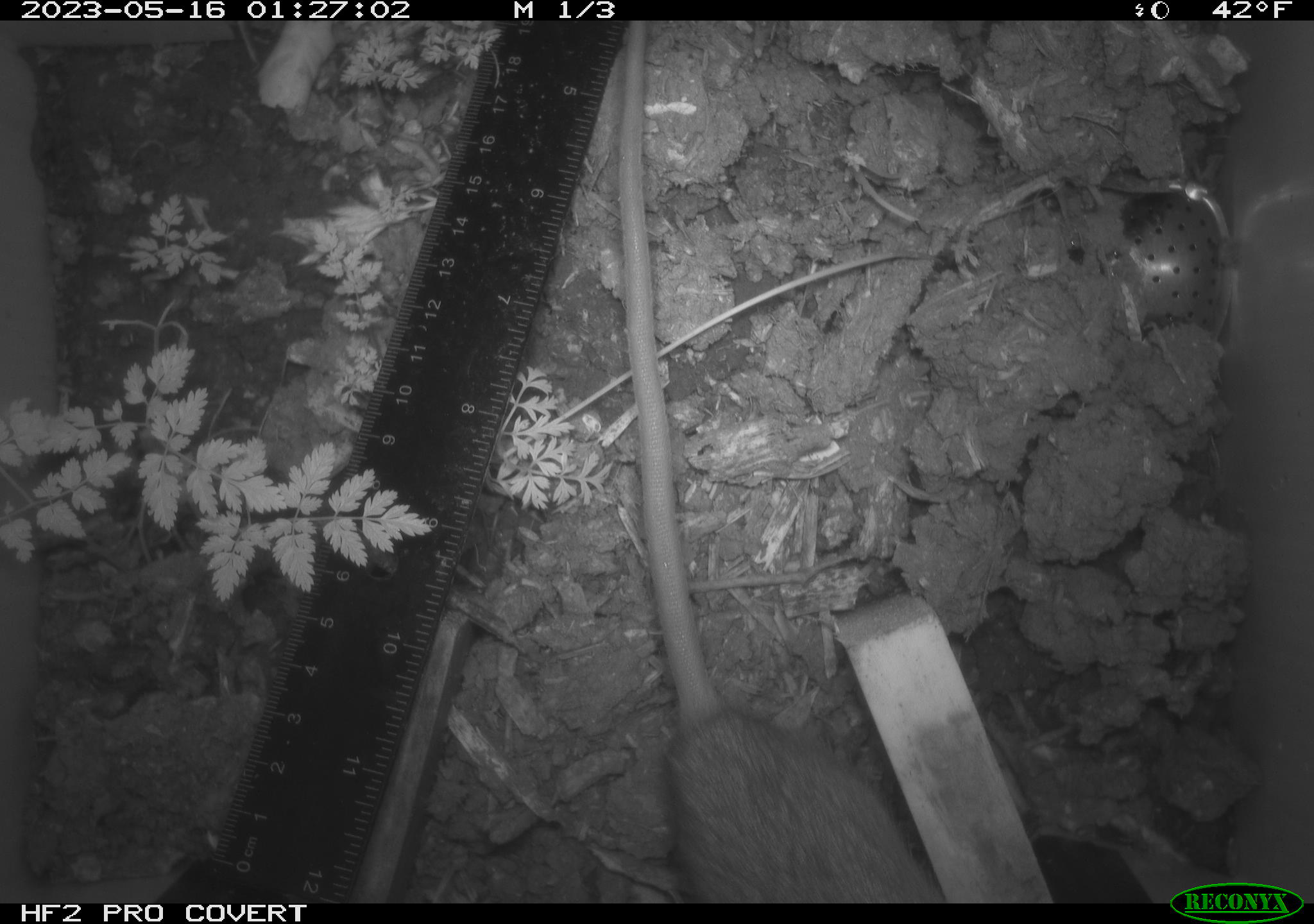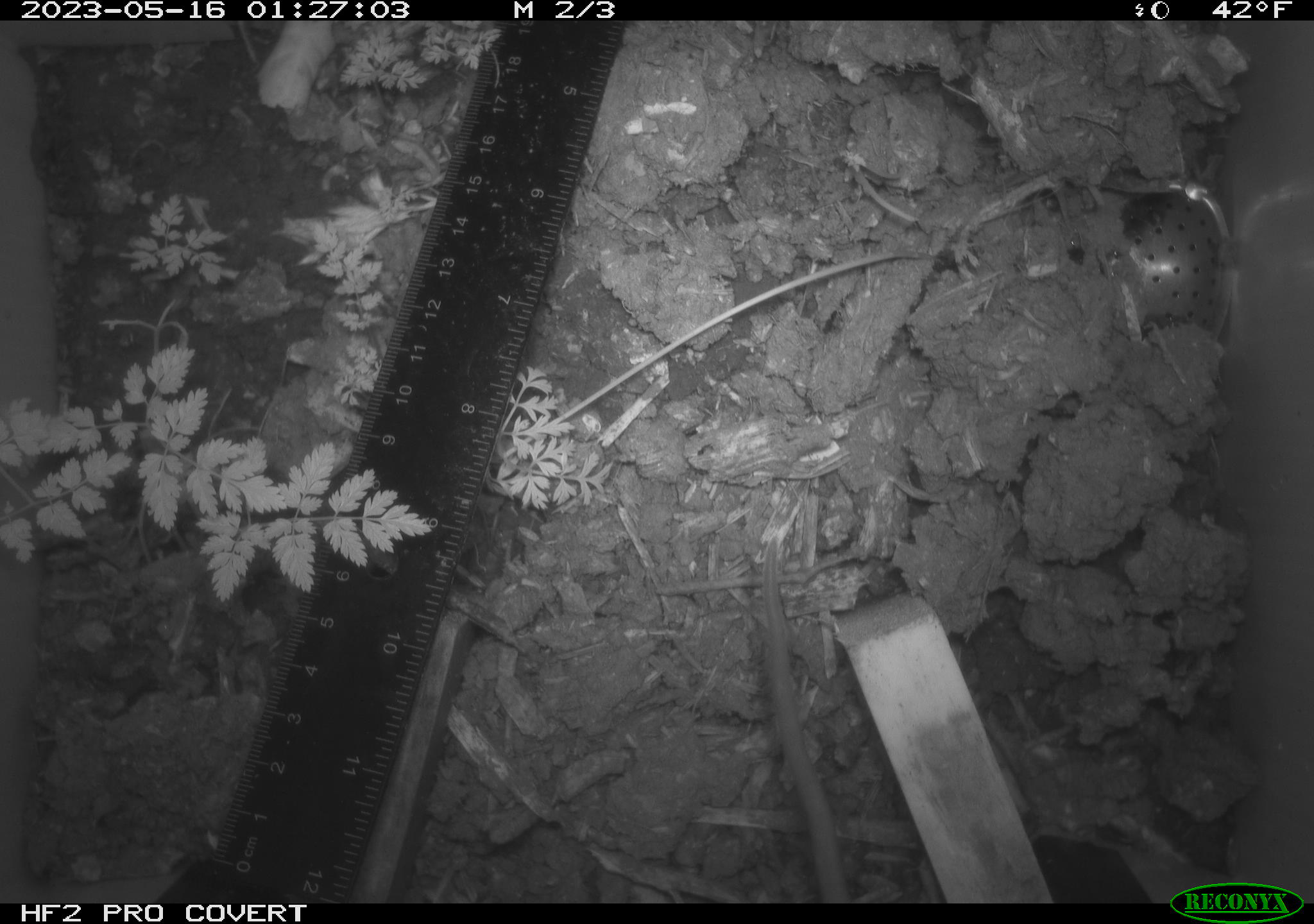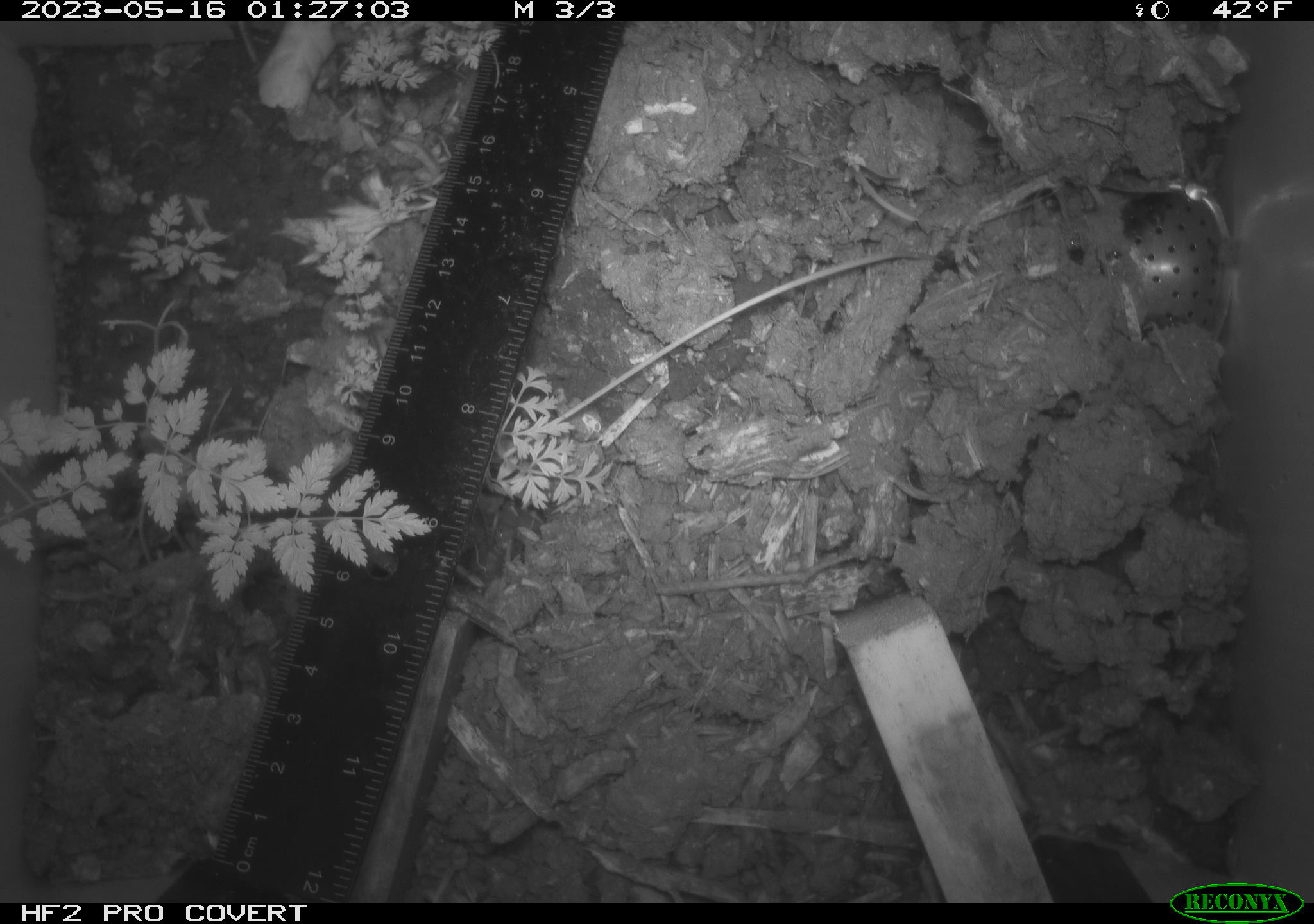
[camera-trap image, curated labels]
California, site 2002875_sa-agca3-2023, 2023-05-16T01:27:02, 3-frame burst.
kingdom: Animalia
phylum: Chordata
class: Mammalia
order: Rodentia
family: Muridae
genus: Rattus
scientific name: Rattus rattus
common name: house rat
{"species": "house rat (Rattus rattus)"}